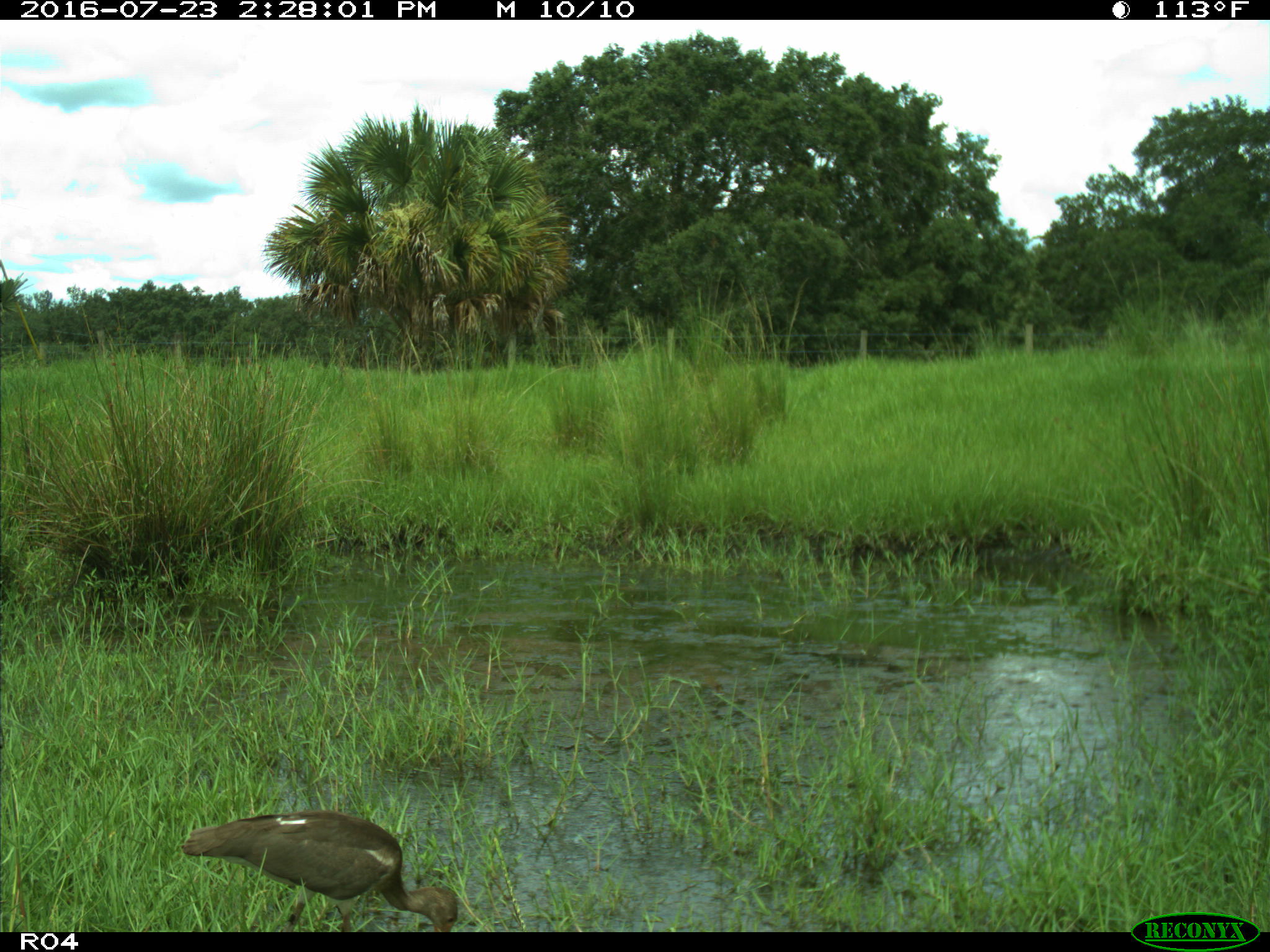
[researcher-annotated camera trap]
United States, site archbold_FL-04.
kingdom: Animalia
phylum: Chordata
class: Aves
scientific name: Aves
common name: birds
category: unidentified bird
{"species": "unidentified bird (birds) (Aves)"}